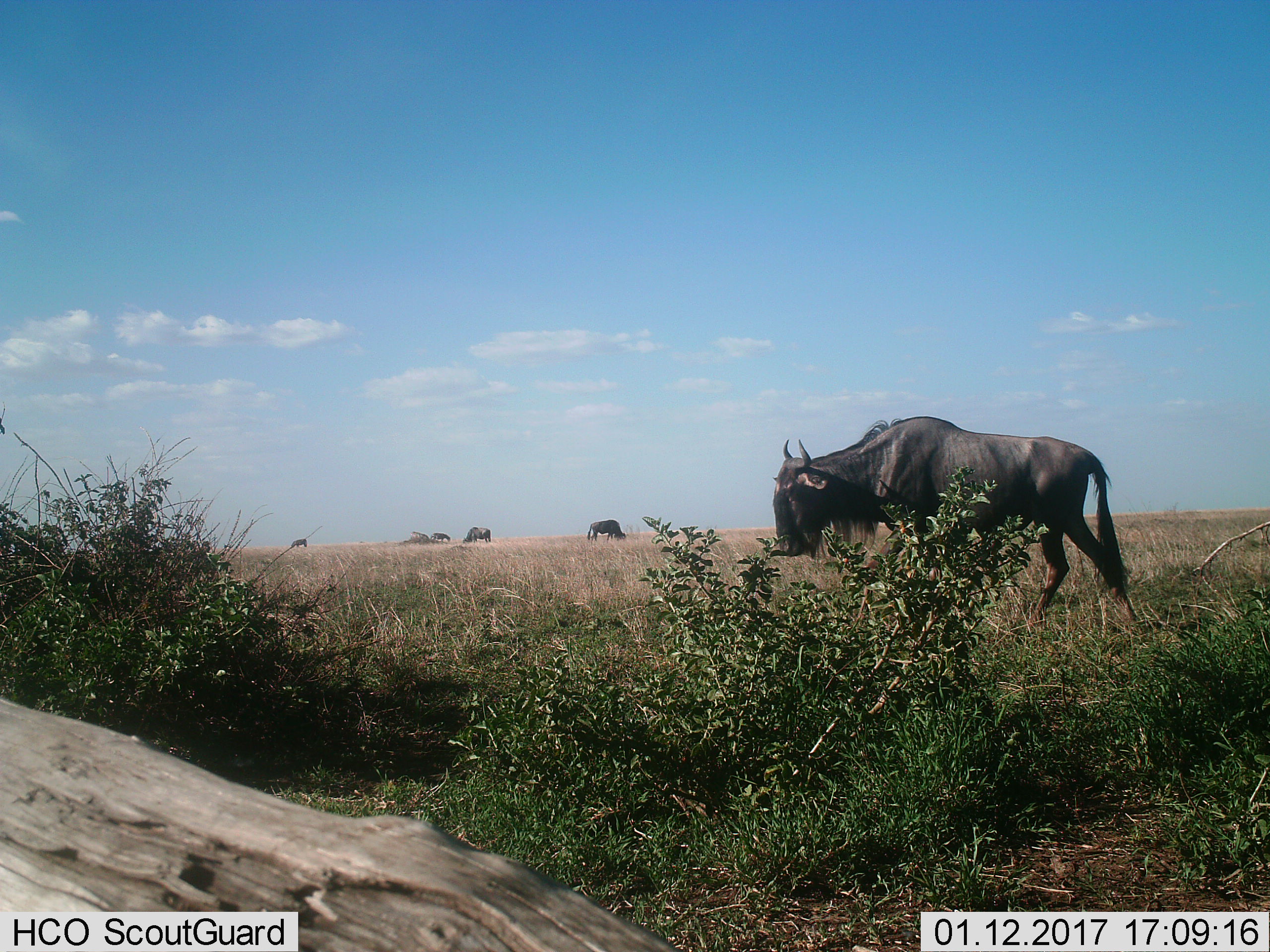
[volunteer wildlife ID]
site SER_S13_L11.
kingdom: Animalia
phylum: Chordata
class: Mammalia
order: Artiodactyla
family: Bovidae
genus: Connochaetes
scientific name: Connochaetes taurinus taurinus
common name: blue wildebeest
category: wildebeestblue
Wildebeestblue (blue wildebeest) (Connochaetes taurinus taurinus), count 5. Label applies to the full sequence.